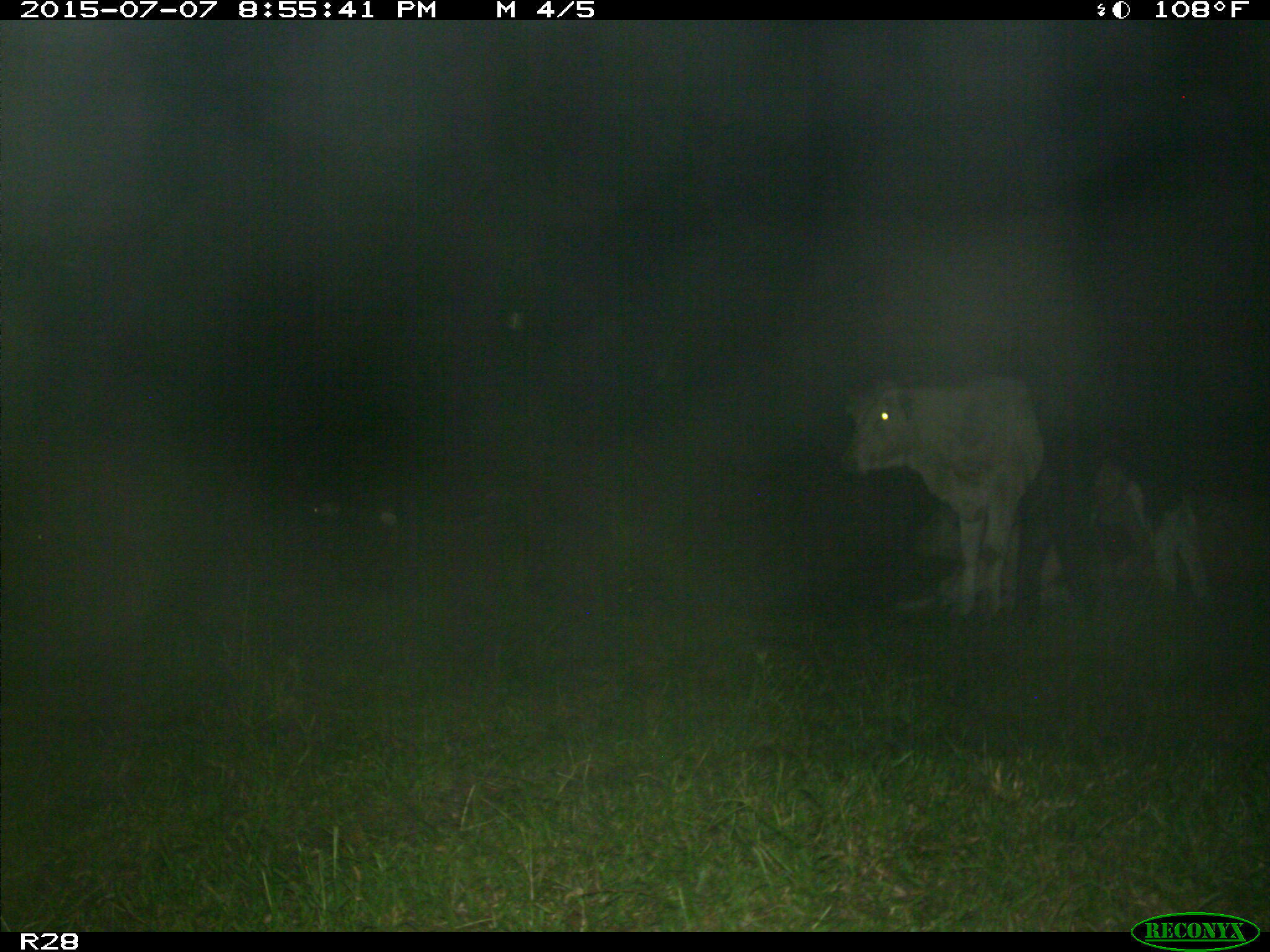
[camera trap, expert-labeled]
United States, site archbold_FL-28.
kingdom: Animalia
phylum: Chordata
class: Mammalia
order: Artiodactyla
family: Bovidae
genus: Bos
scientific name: Bos taurus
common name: domestic cow